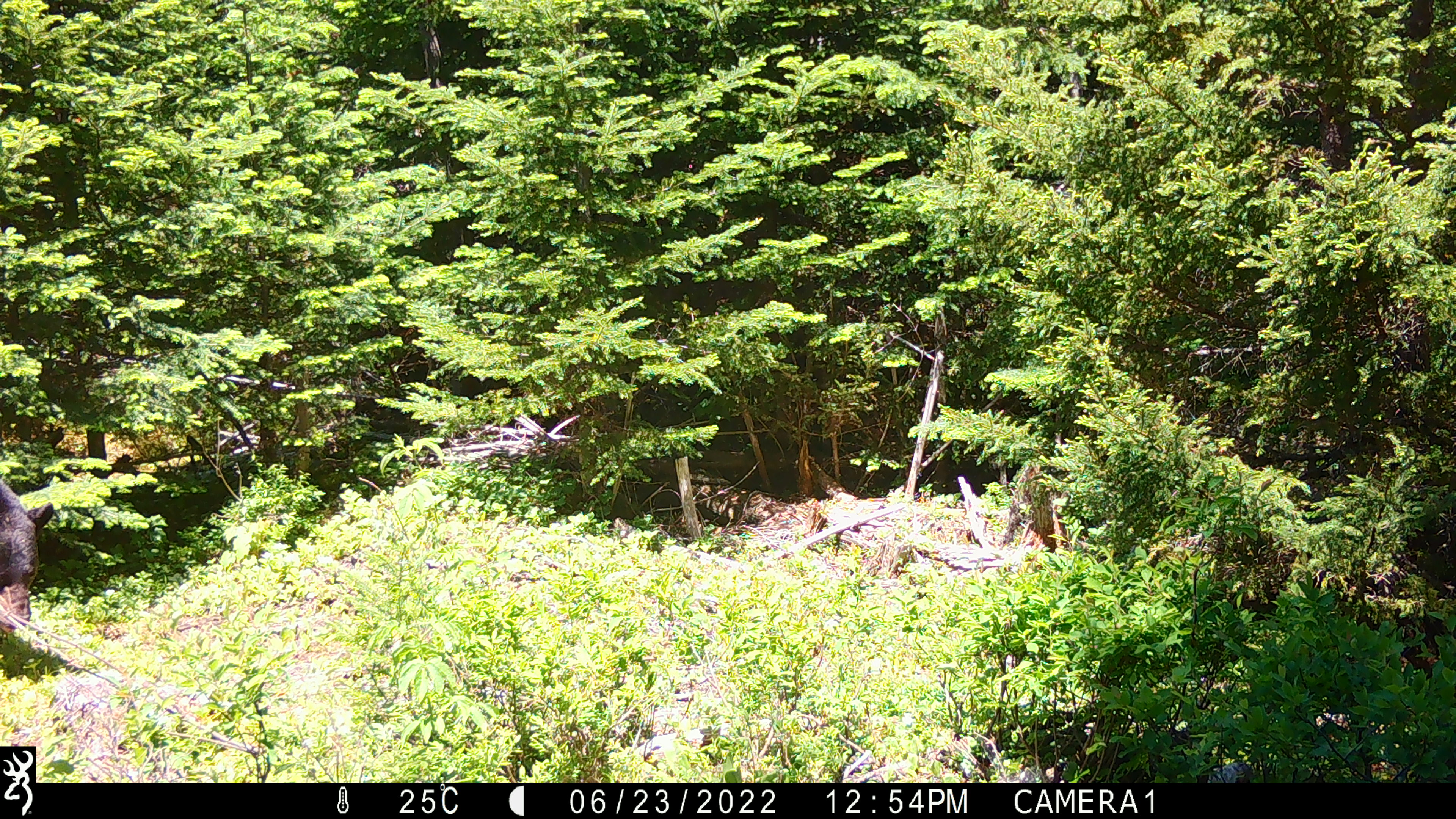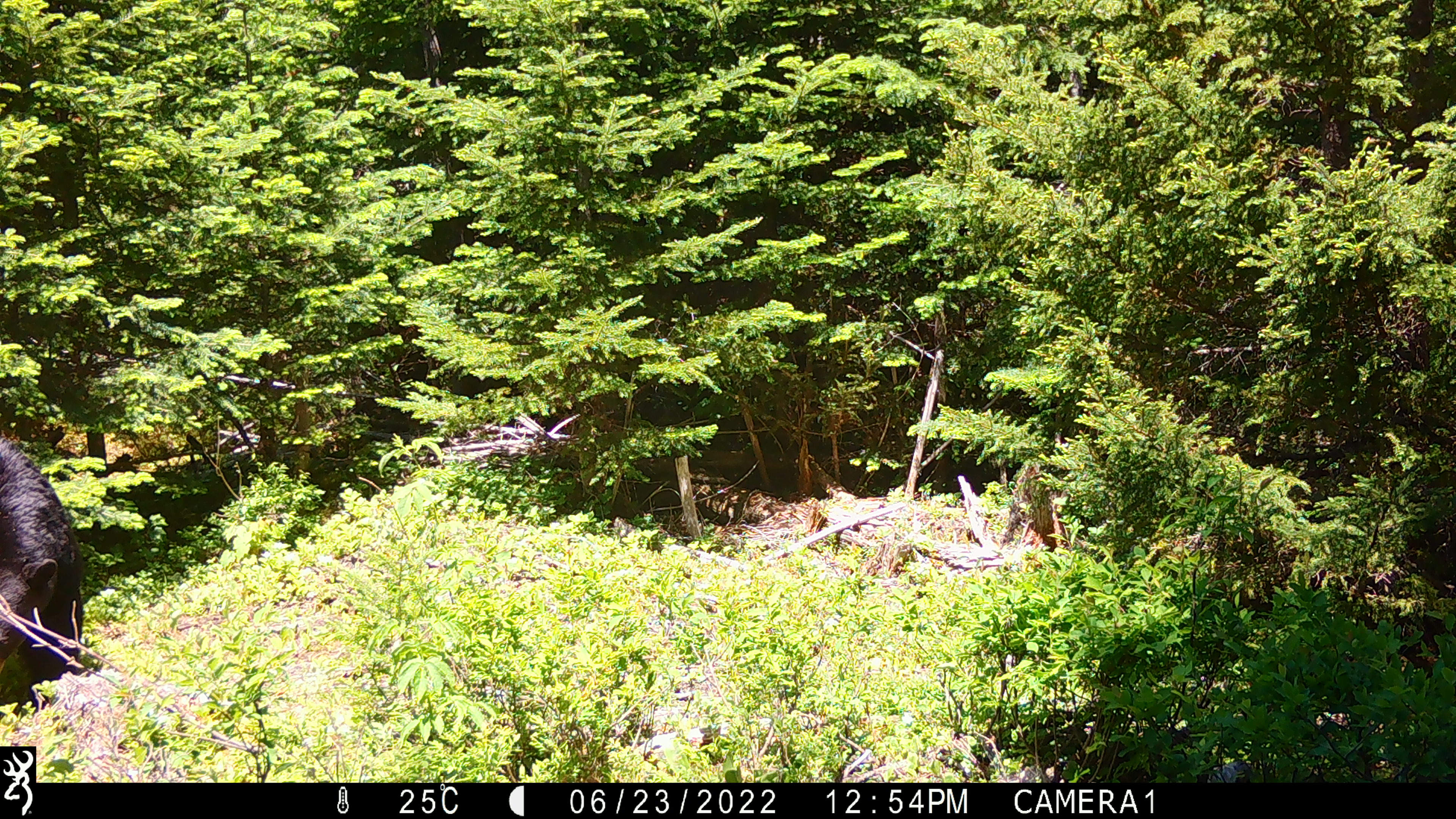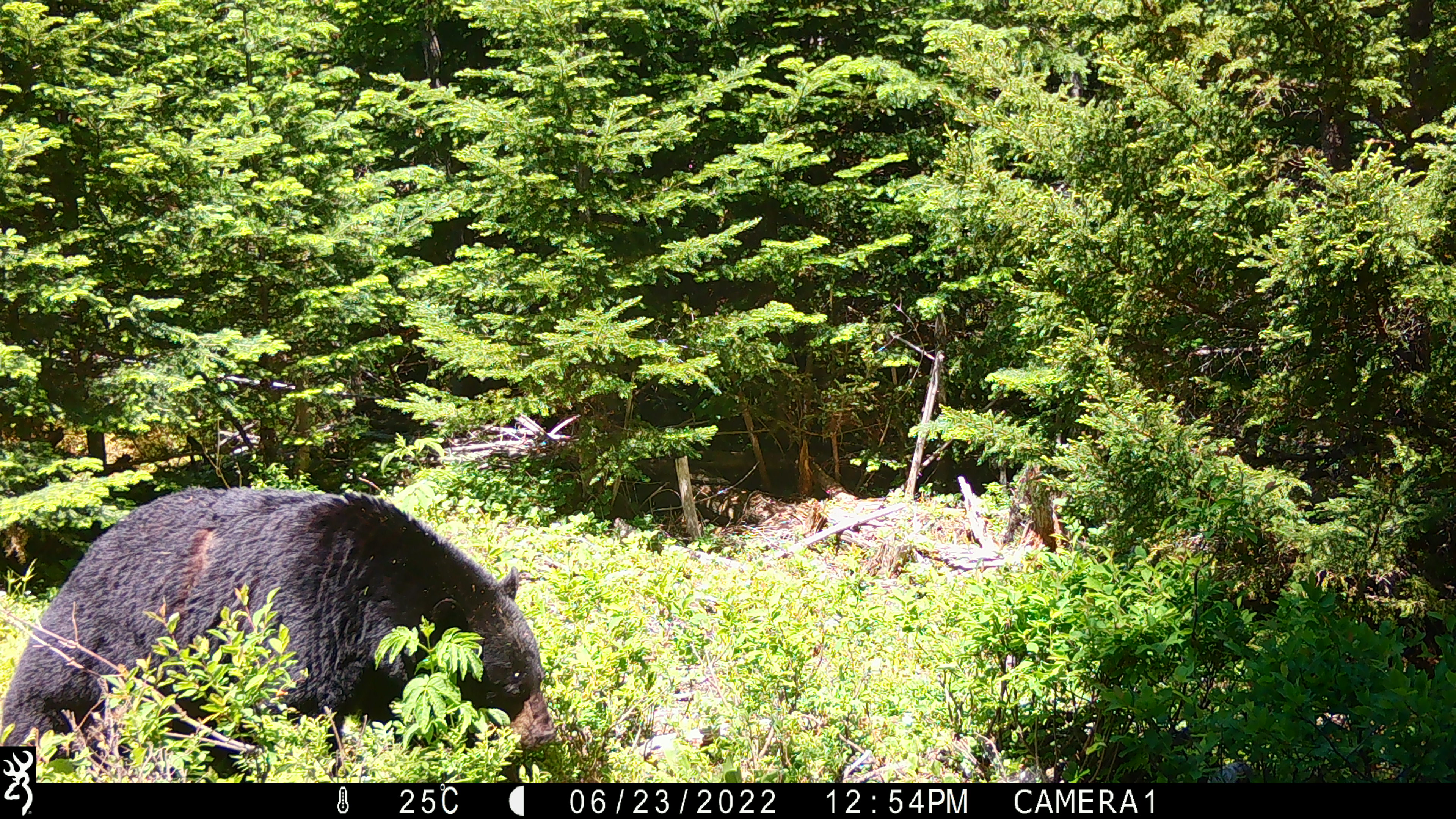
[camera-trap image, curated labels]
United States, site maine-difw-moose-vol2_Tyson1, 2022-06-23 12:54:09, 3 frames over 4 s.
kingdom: Animalia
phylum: Chordata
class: Mammalia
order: Carnivora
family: Ursidae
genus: Ursus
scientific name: Ursus americanus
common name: black bear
Black bear (Ursus americanus).